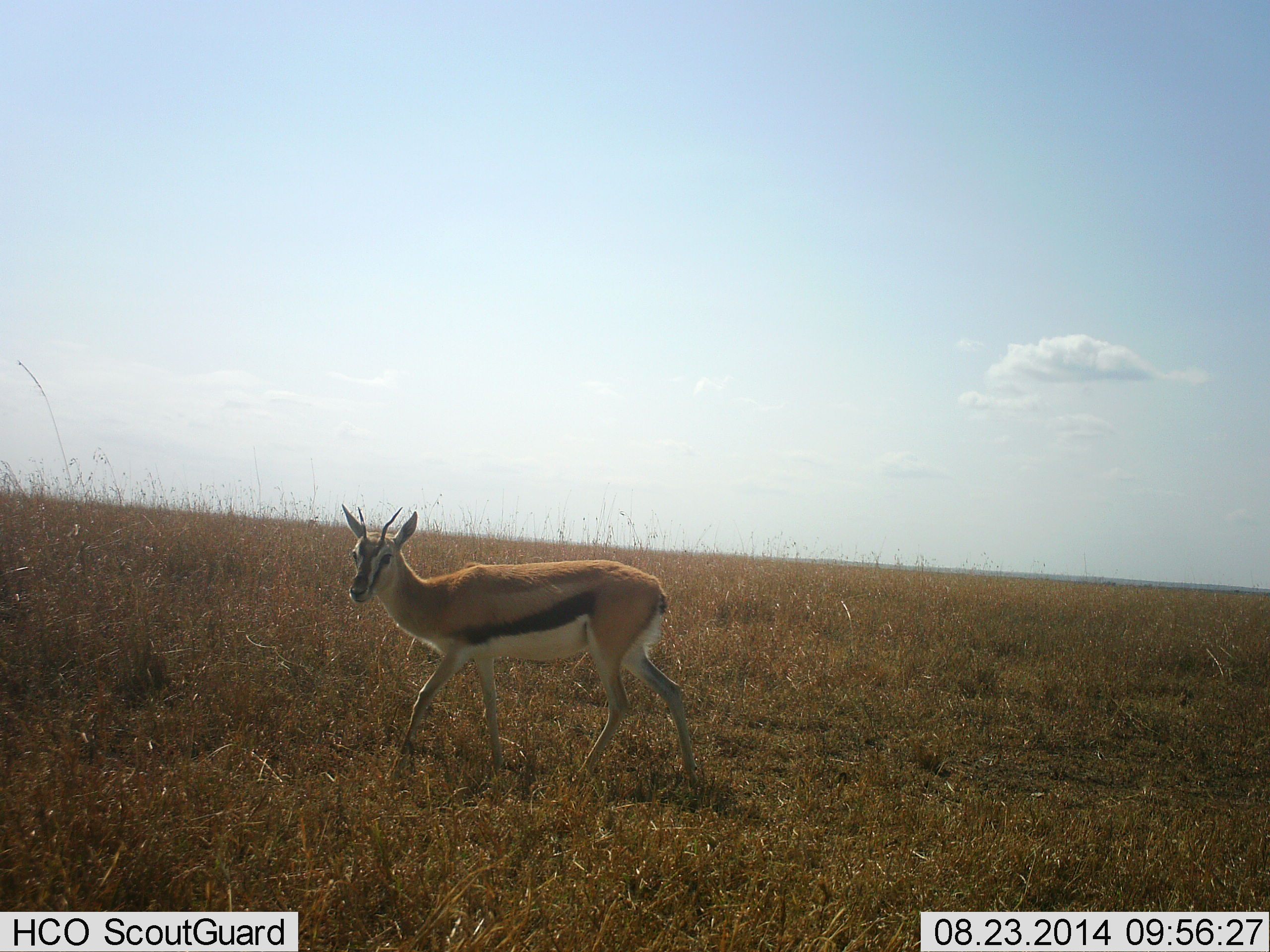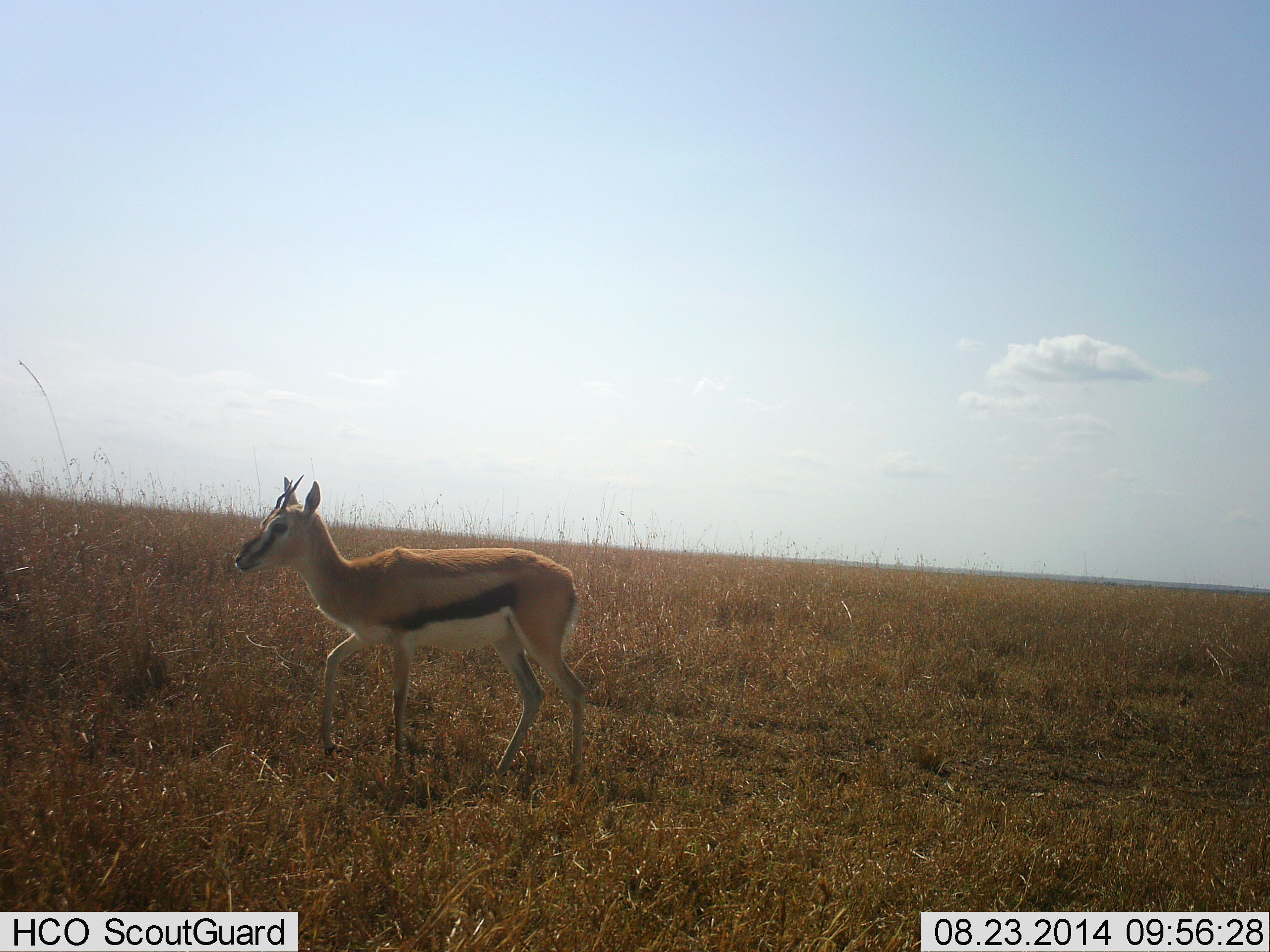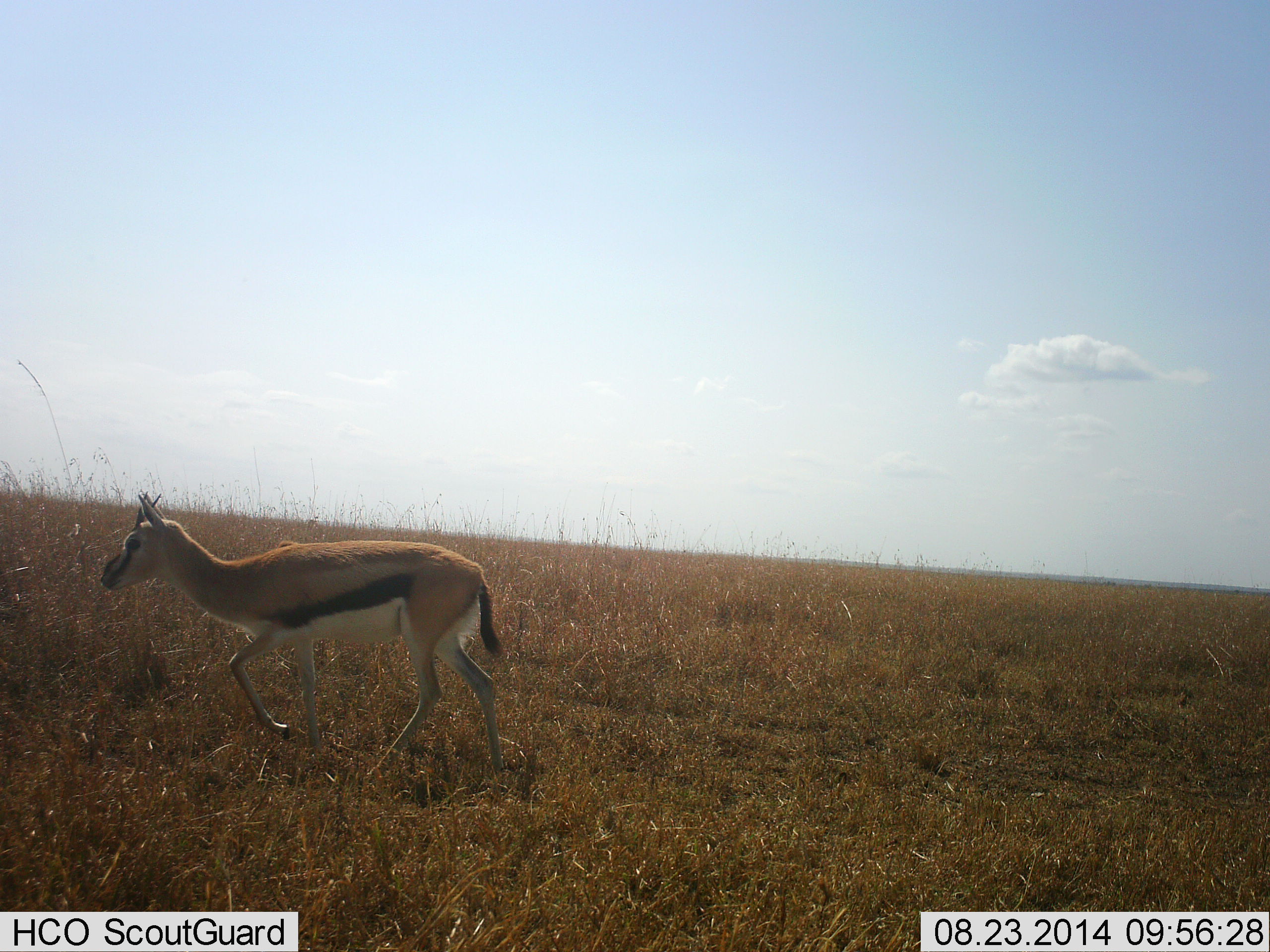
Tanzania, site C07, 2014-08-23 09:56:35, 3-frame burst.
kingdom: Animalia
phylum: Chordata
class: Mammalia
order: Artiodactyla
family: Bovidae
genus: Eudorcas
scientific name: Eudorcas thomsonii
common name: thomson's gazelle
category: gazellethomsons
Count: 1.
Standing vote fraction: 20%.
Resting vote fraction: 0%.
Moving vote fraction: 90%.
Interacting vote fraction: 0%.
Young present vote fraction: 0%.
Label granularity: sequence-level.